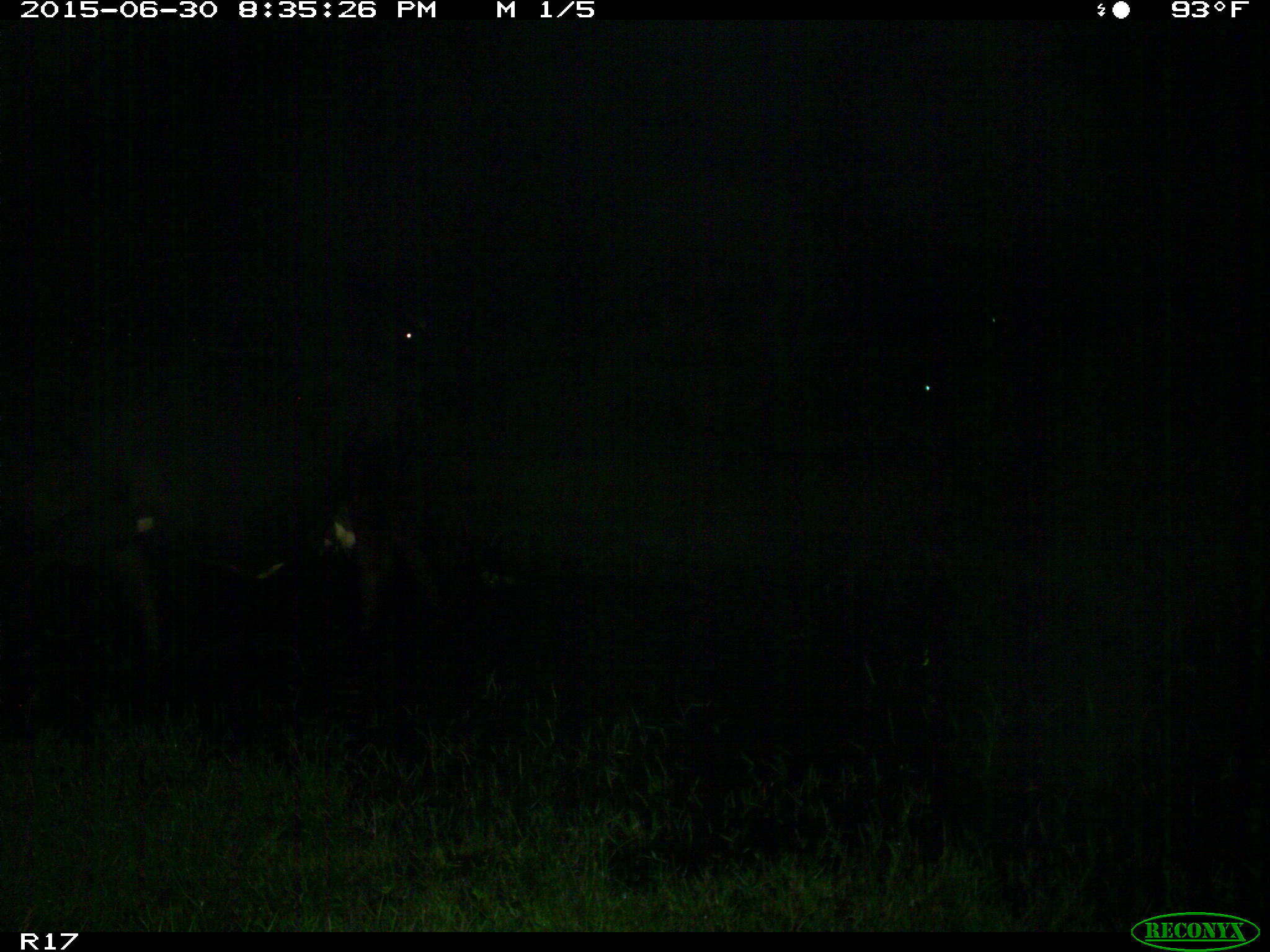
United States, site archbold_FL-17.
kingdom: Animalia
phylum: Chordata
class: Mammalia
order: Artiodactyla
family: Bovidae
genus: Bos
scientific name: Bos taurus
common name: domestic cow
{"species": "Bos taurus (domestic cow)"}